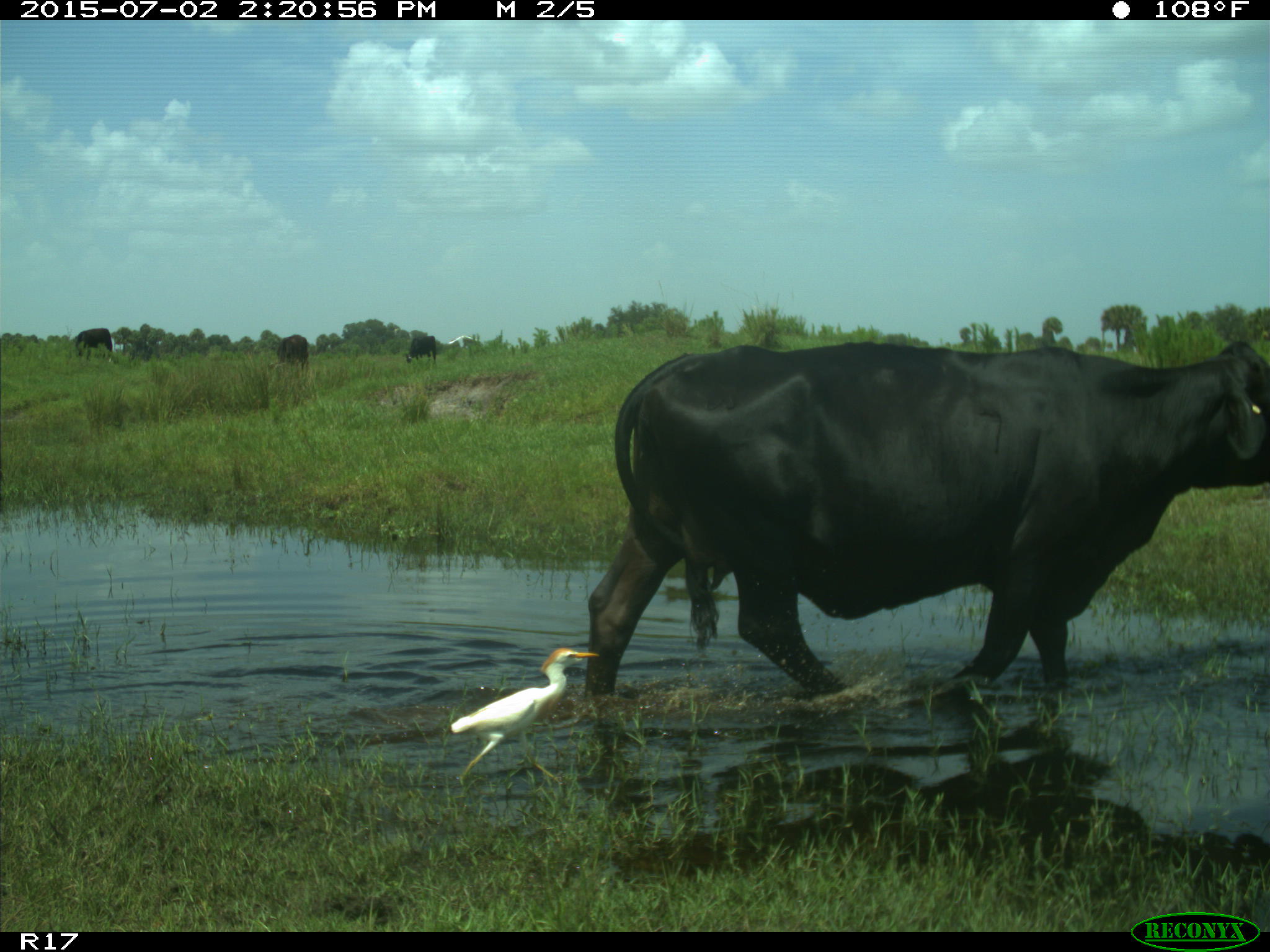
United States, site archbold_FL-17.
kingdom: Animalia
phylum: Chordata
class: Mammalia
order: Artiodactyla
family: Bovidae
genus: Bos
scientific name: Bos taurus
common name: domestic cow